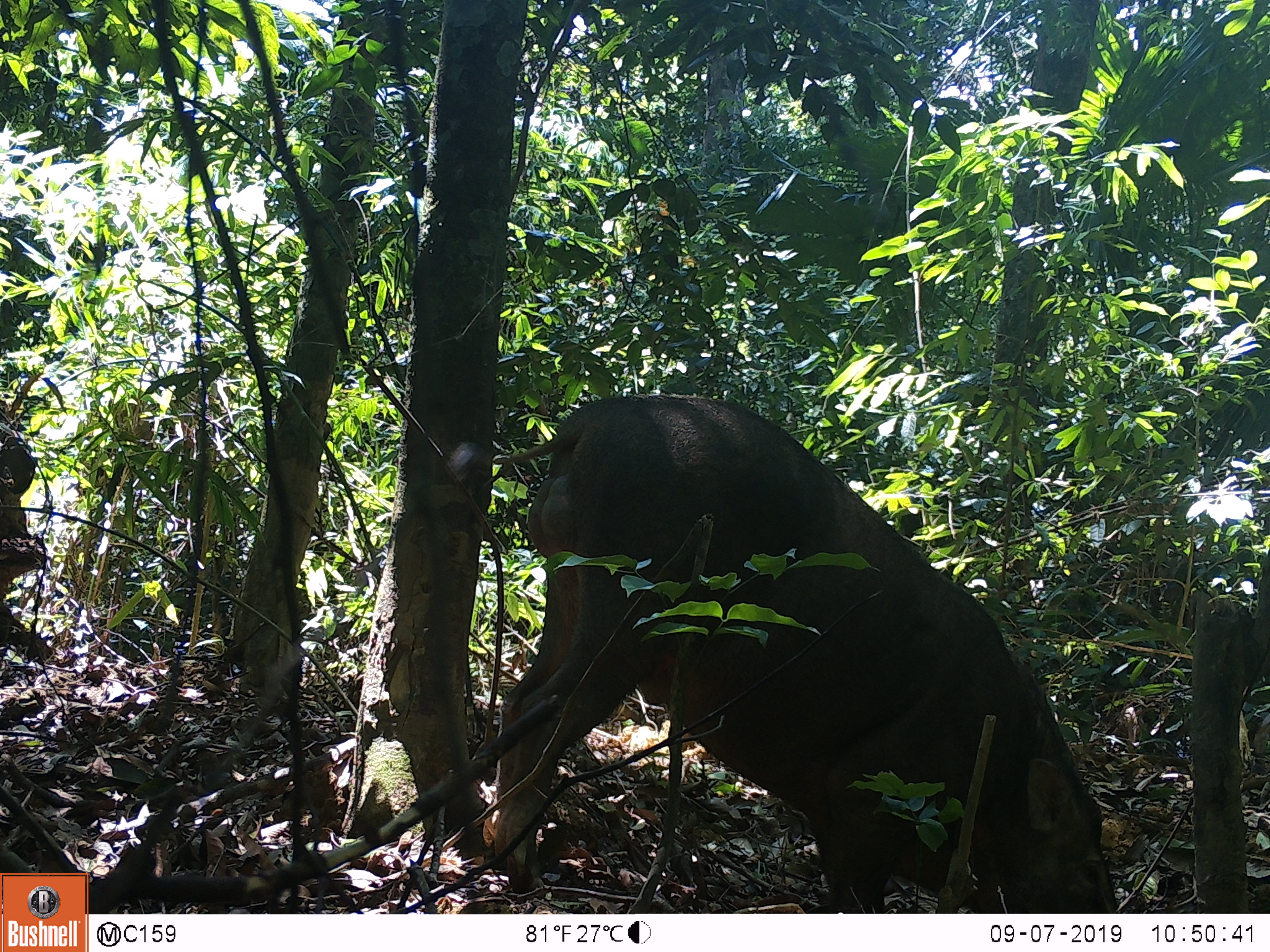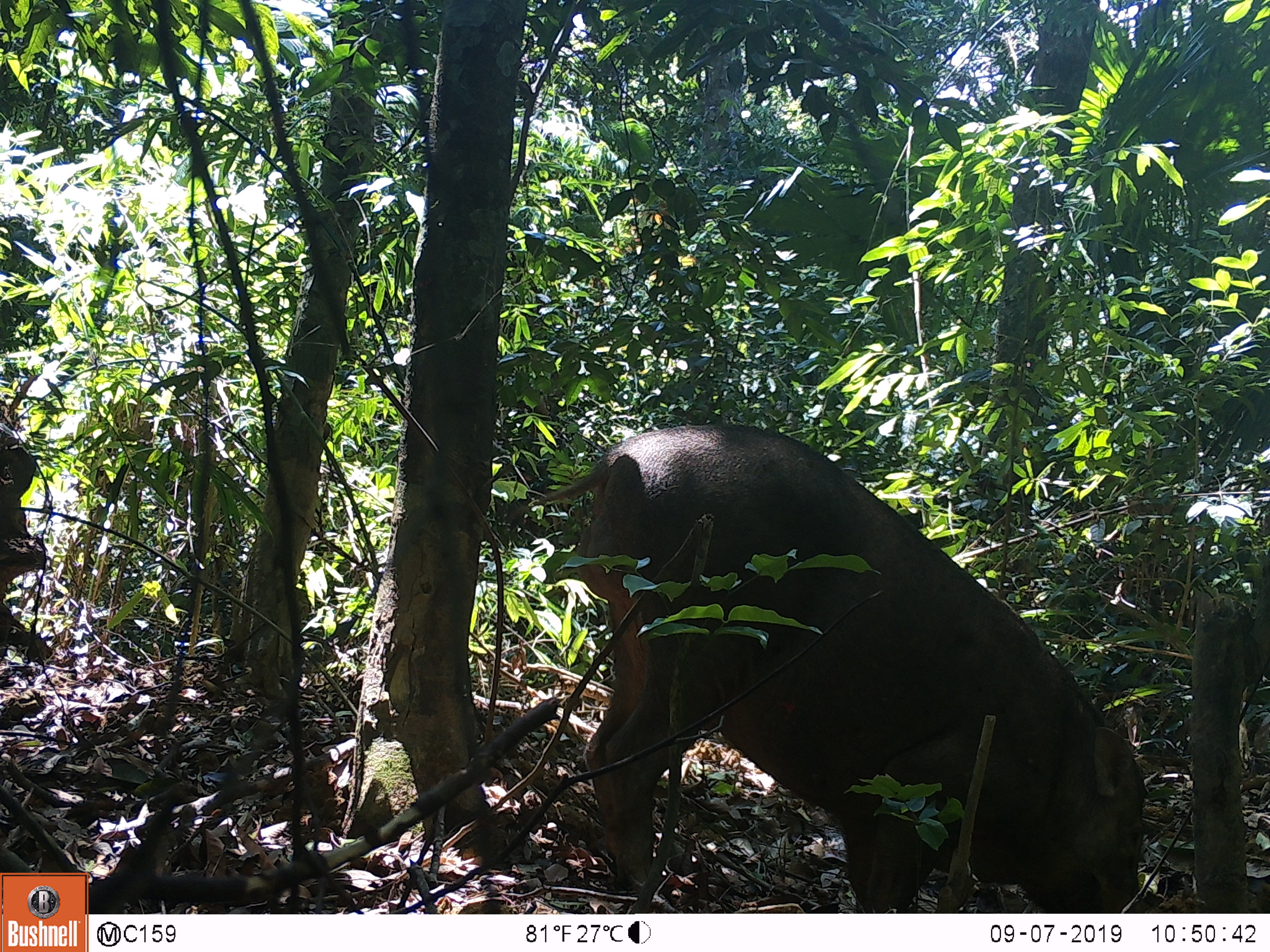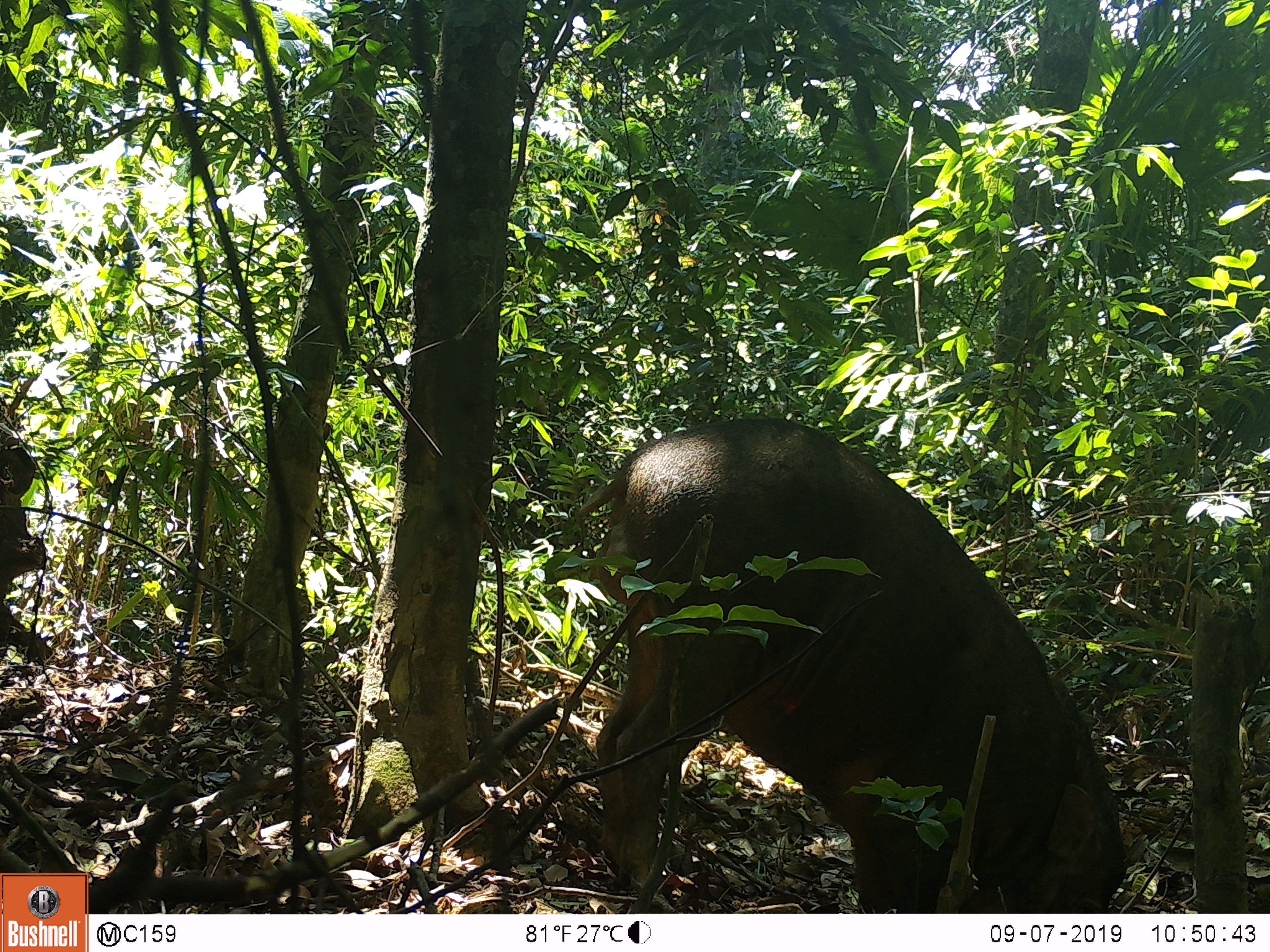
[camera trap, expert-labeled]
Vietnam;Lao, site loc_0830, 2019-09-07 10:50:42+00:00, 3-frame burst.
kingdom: Animalia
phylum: Chordata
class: Mammalia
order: Artiodactyla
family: Suidae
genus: Sus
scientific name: Sus scrofa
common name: eurasian wild pig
Eurasian wild pig (Sus scrofa). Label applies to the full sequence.